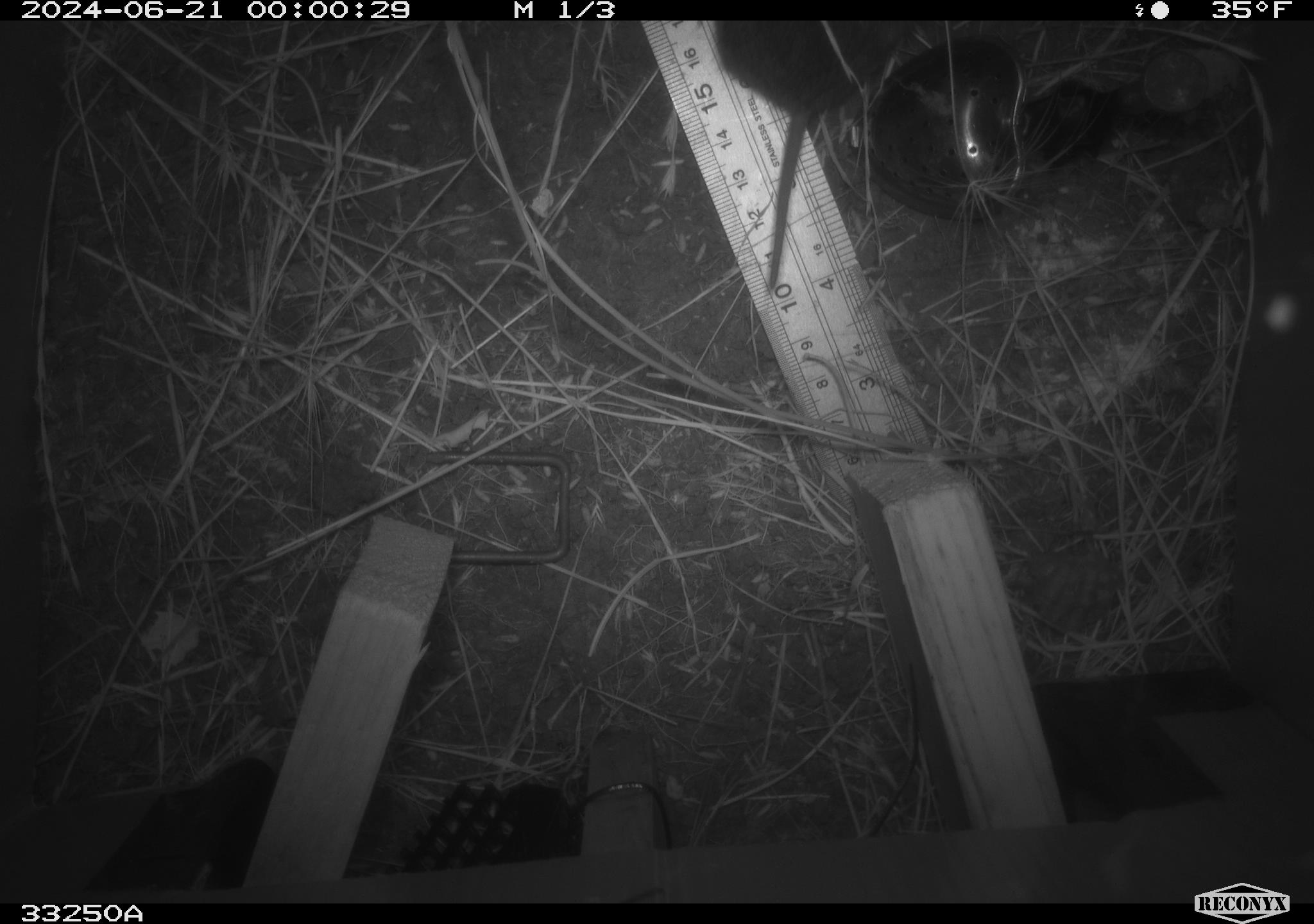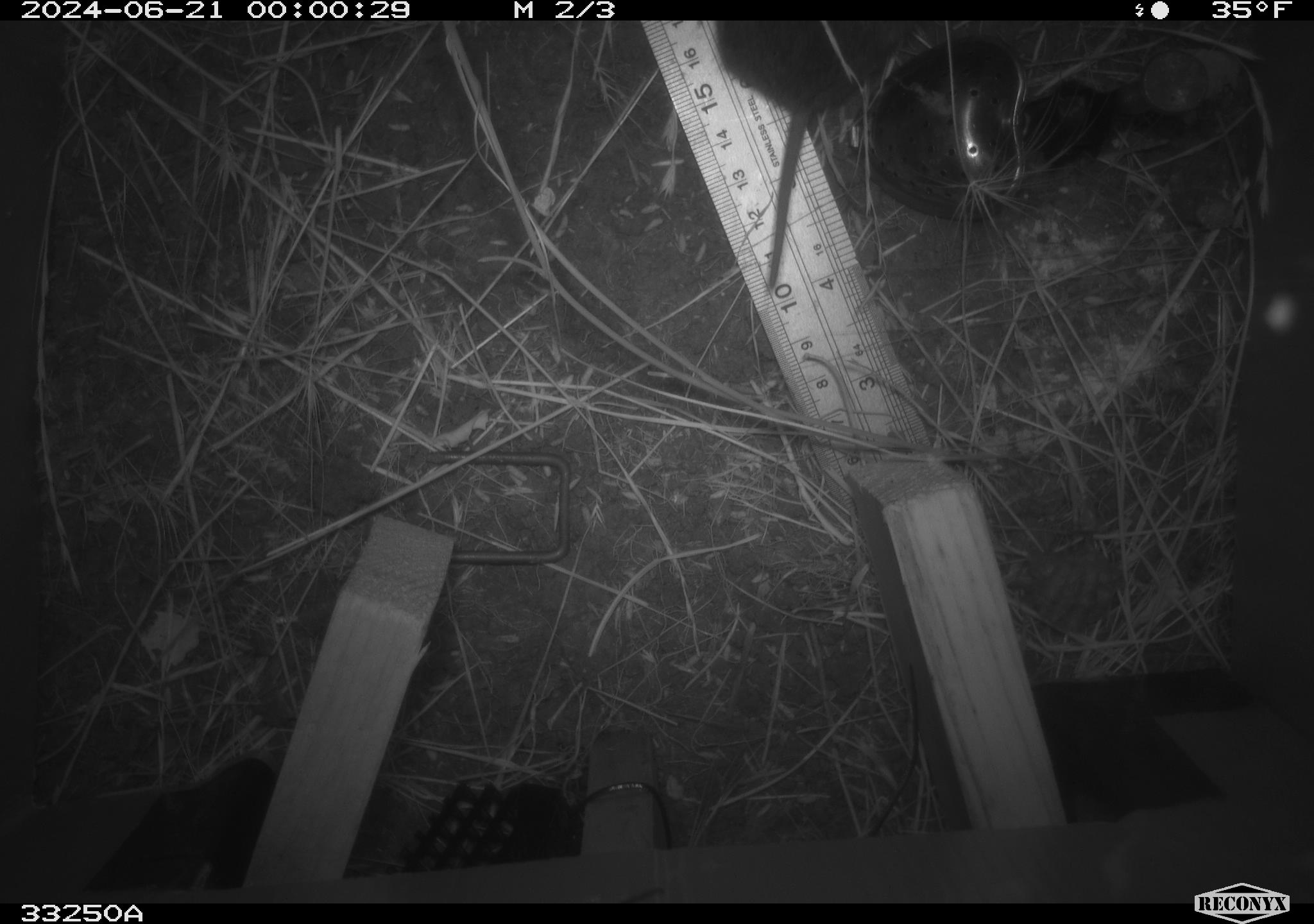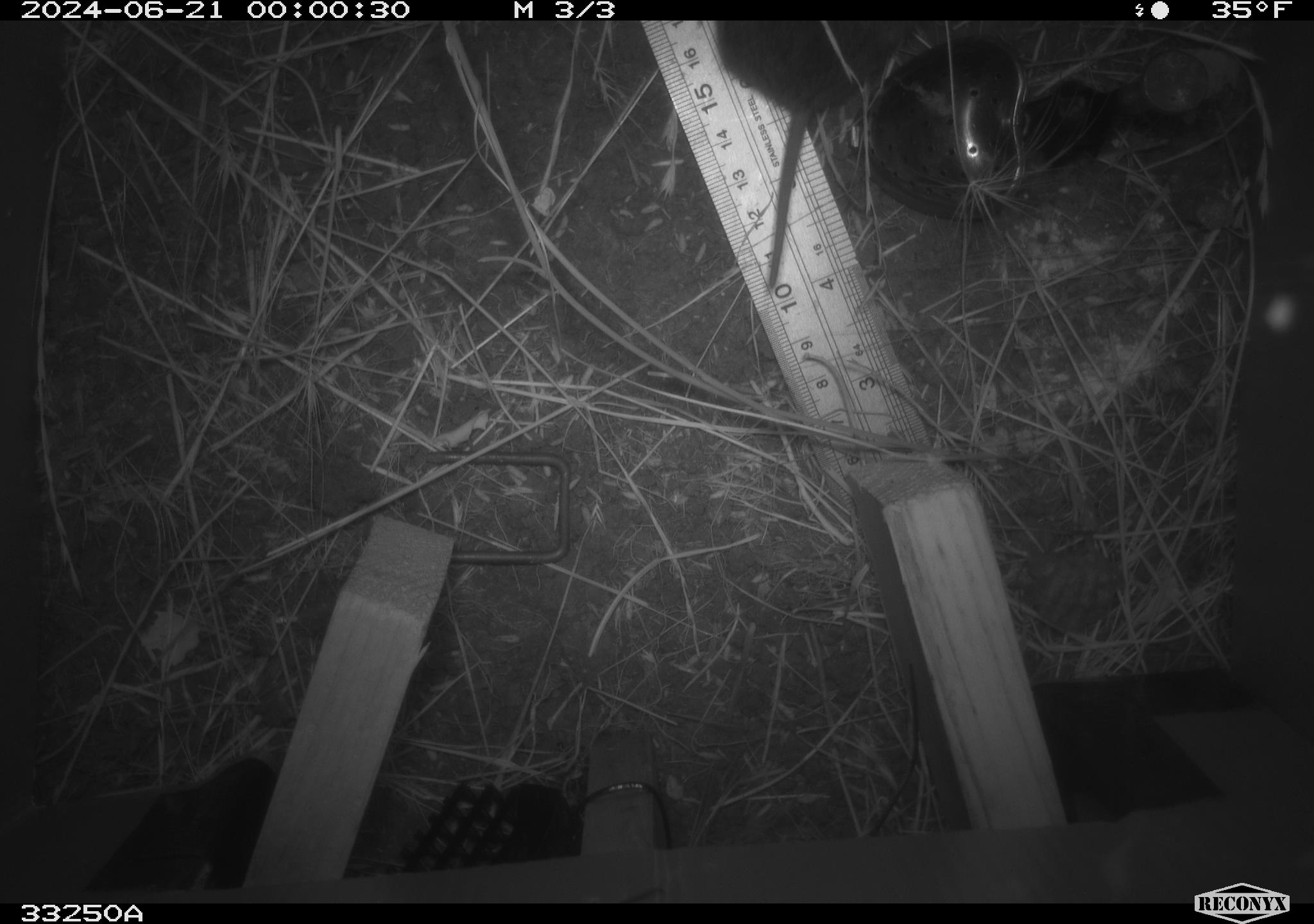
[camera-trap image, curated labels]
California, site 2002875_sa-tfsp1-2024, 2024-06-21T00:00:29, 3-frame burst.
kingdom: Animalia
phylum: Chordata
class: Mammalia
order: Rodentia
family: Cricetidae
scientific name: Arvicolinae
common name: voles, lemmings, and muskrats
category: arvicolinae subfamily